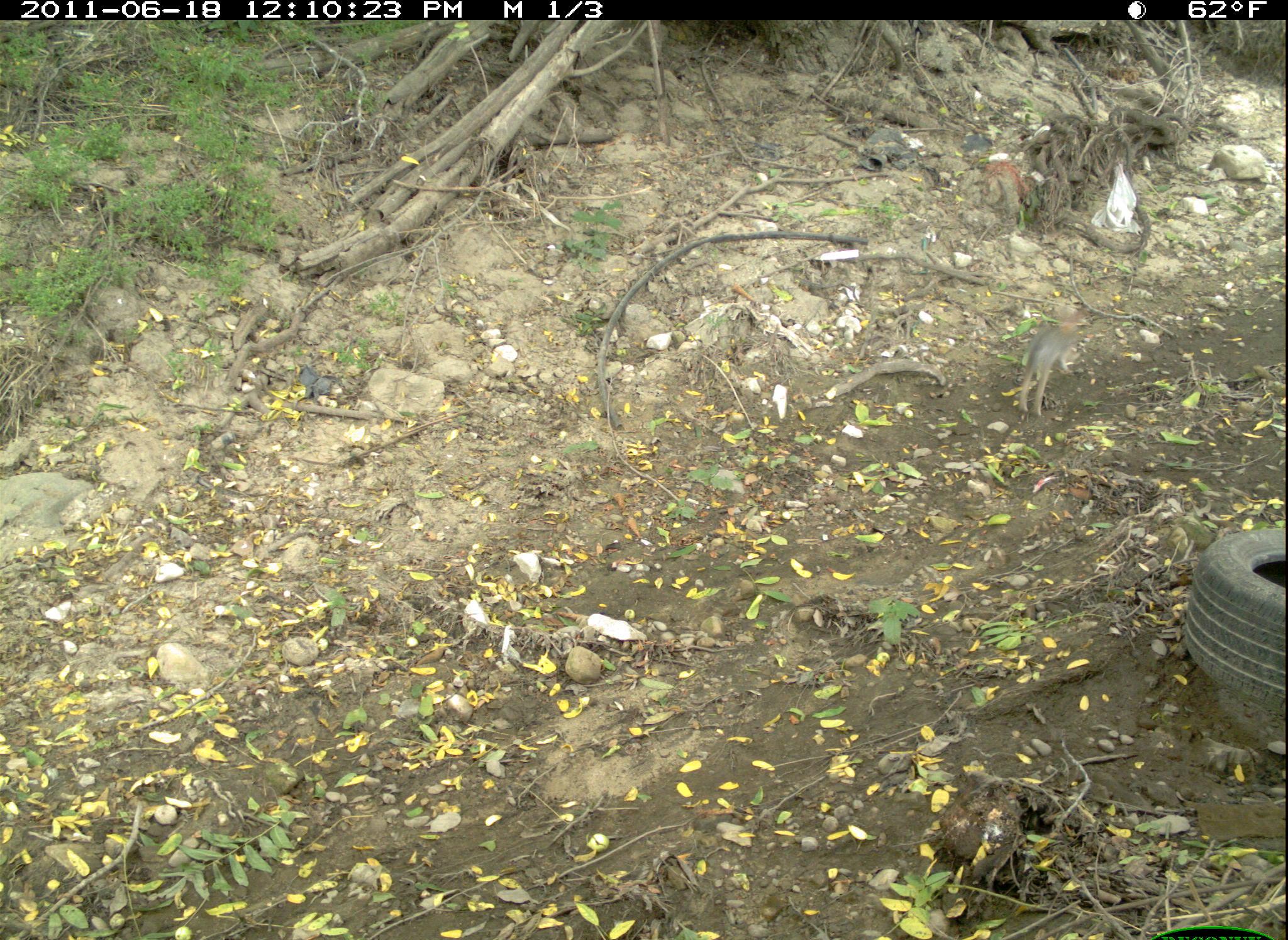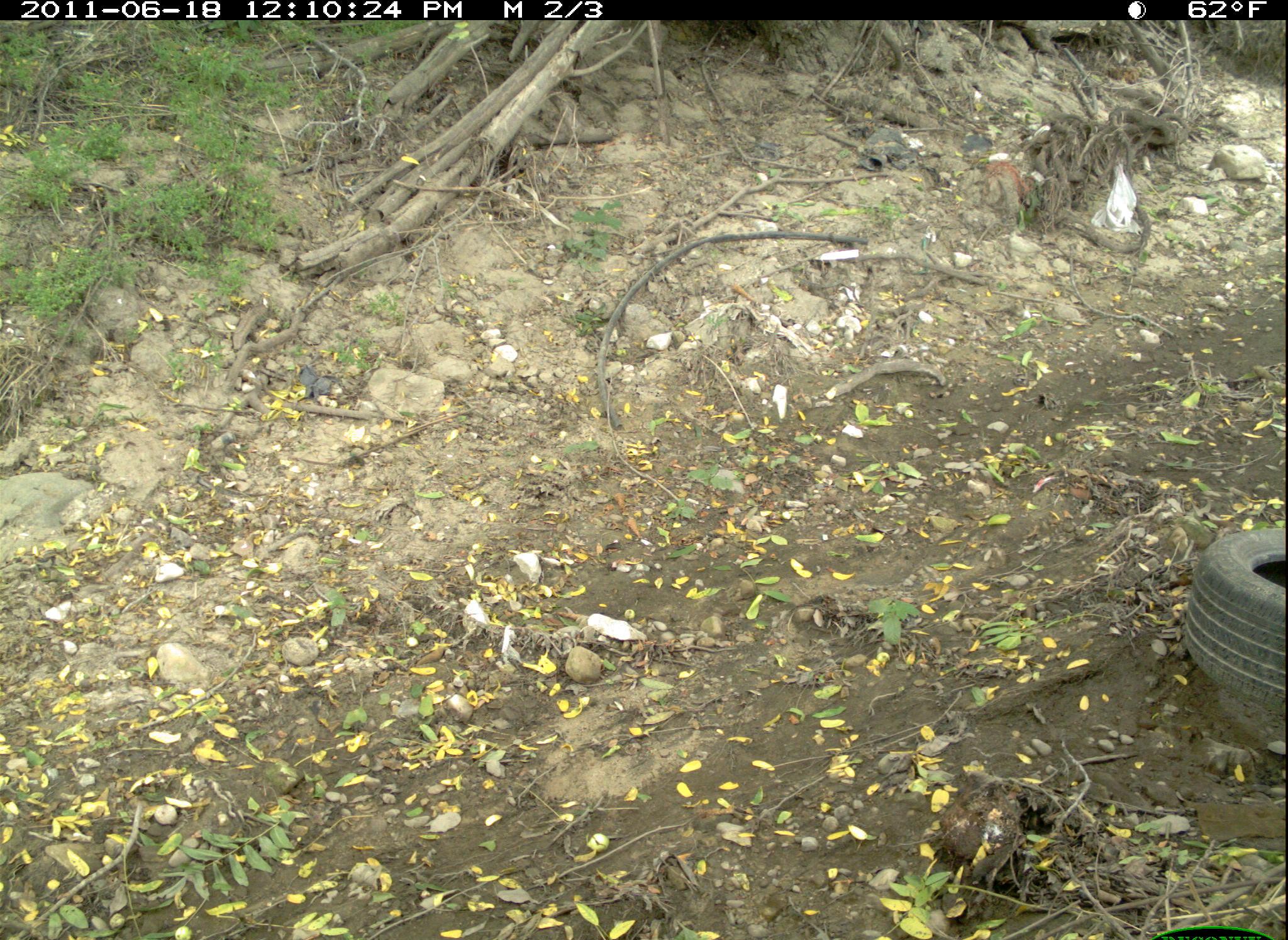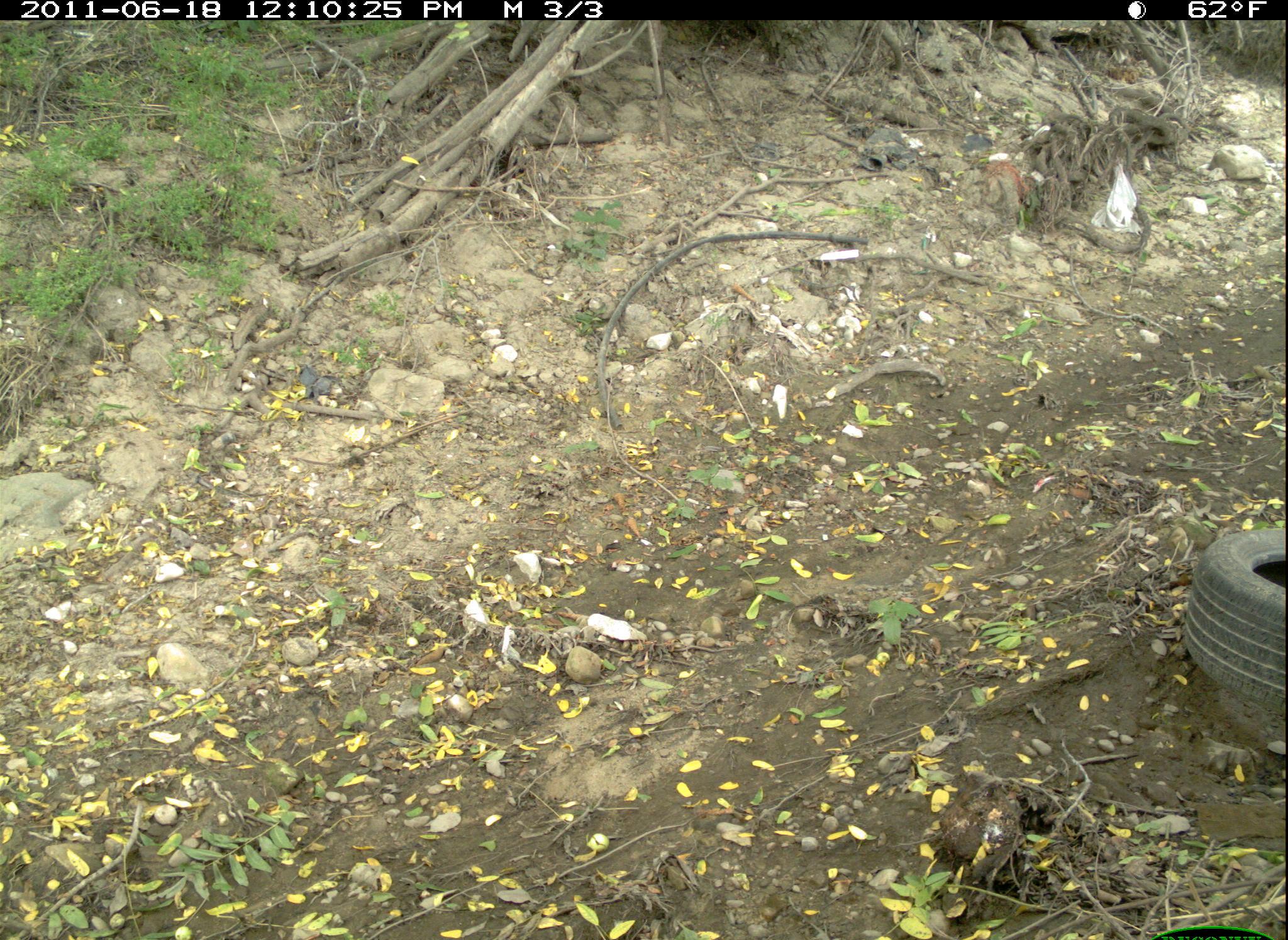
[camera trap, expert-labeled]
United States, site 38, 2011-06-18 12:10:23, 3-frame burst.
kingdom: Animalia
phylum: Chordata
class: Mammalia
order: Lagomorpha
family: Leporidae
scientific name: Leporidae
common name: rabbits and hares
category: rabbit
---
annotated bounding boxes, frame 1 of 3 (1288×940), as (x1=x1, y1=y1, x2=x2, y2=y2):
rabbit: (x1=1001, y1=296, x2=1103, y2=422)